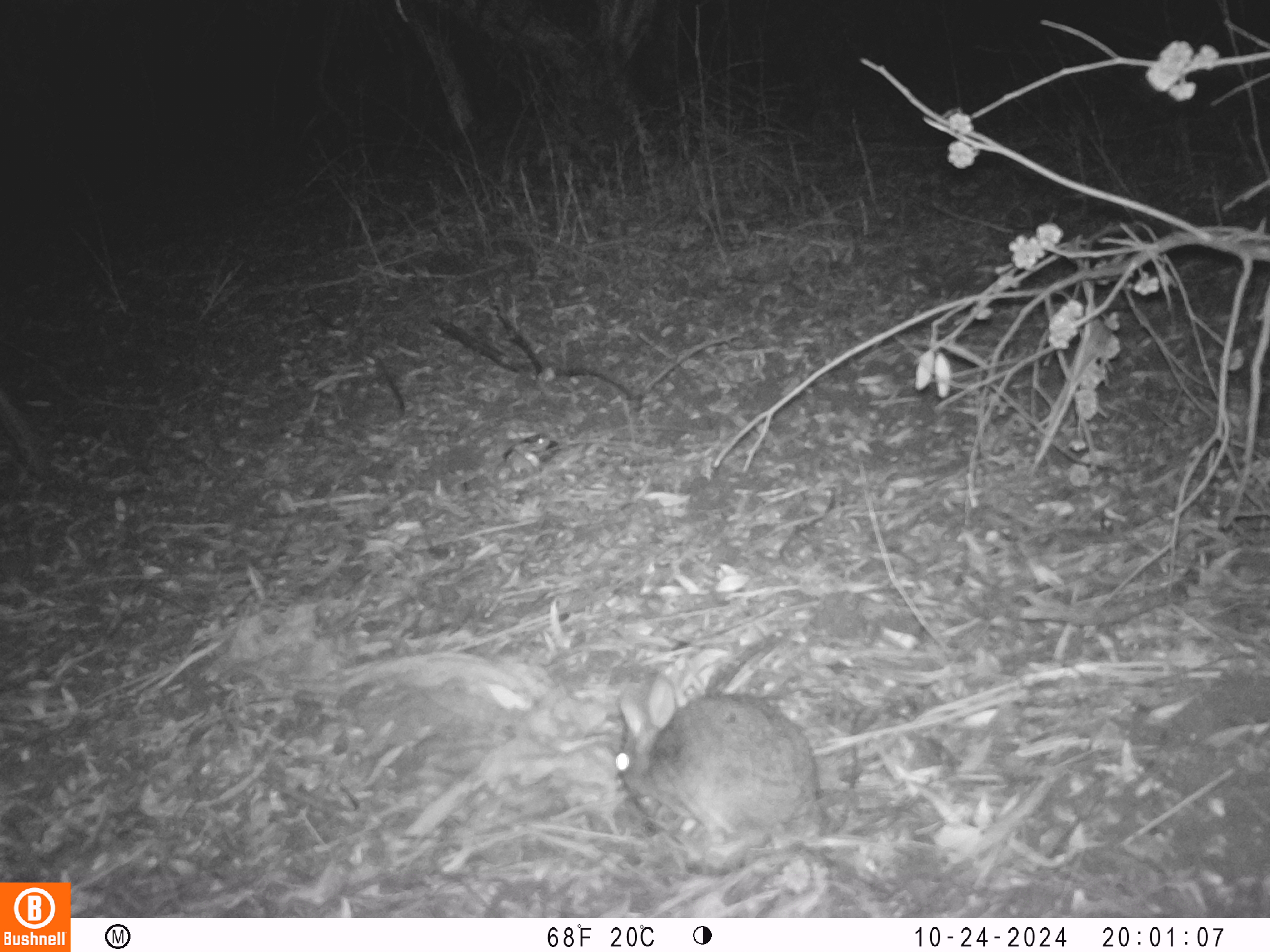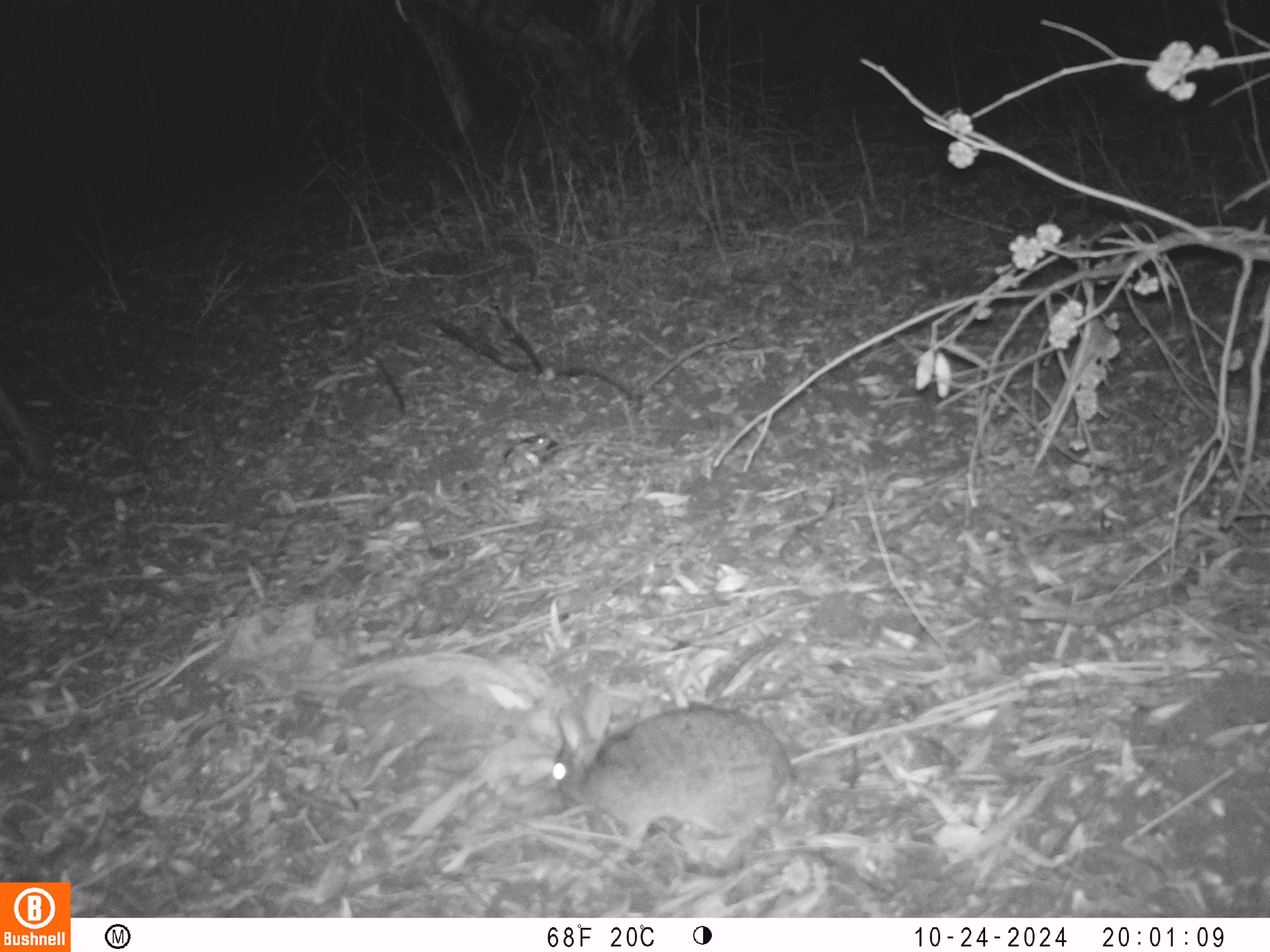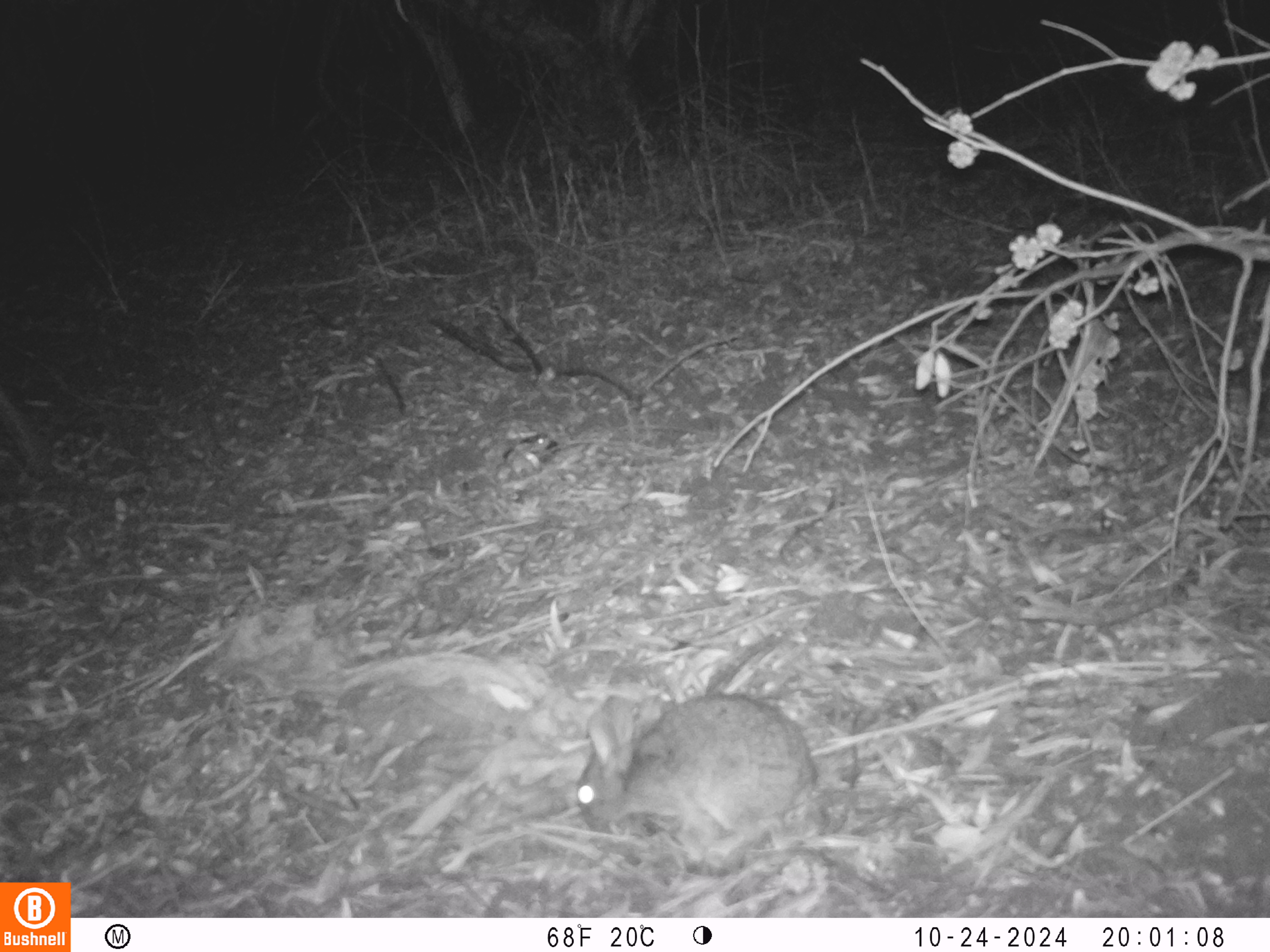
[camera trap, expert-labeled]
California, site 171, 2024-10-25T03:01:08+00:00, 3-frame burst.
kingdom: Animalia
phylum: Chordata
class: Mammalia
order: Lagomorpha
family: Leporidae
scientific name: Leporidae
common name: rabbit